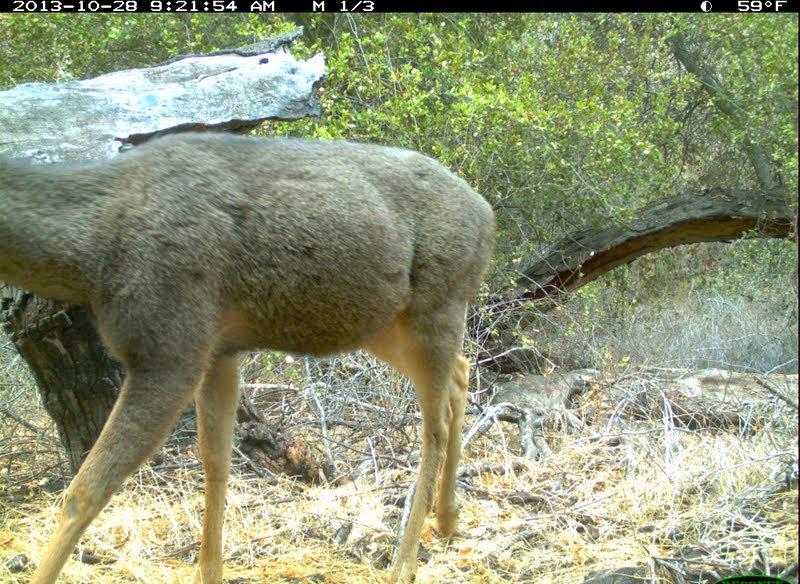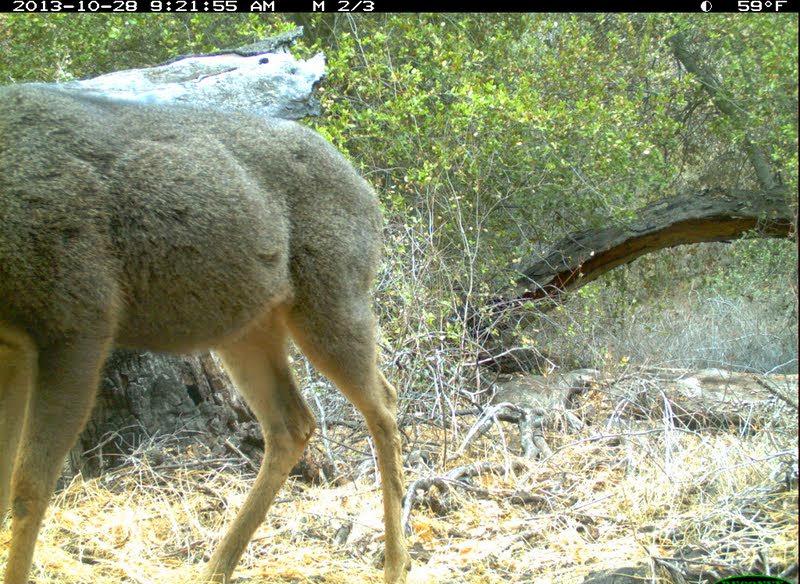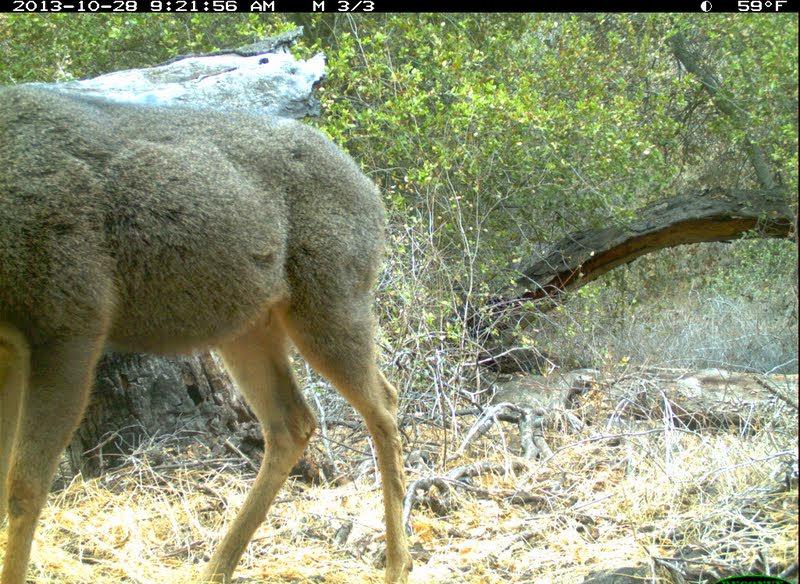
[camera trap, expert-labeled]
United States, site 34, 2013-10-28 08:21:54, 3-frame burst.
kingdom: Animalia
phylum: Chordata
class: Mammalia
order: Artiodactyla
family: Cervidae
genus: Odocoileus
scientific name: Odocoileus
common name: deer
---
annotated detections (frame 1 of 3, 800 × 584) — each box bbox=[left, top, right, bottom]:
deer: bbox=[0, 132, 498, 584]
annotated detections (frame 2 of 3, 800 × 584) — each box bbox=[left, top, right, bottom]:
deer: bbox=[0, 84, 411, 584]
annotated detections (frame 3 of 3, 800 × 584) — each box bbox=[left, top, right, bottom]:
deer: bbox=[0, 83, 416, 584]